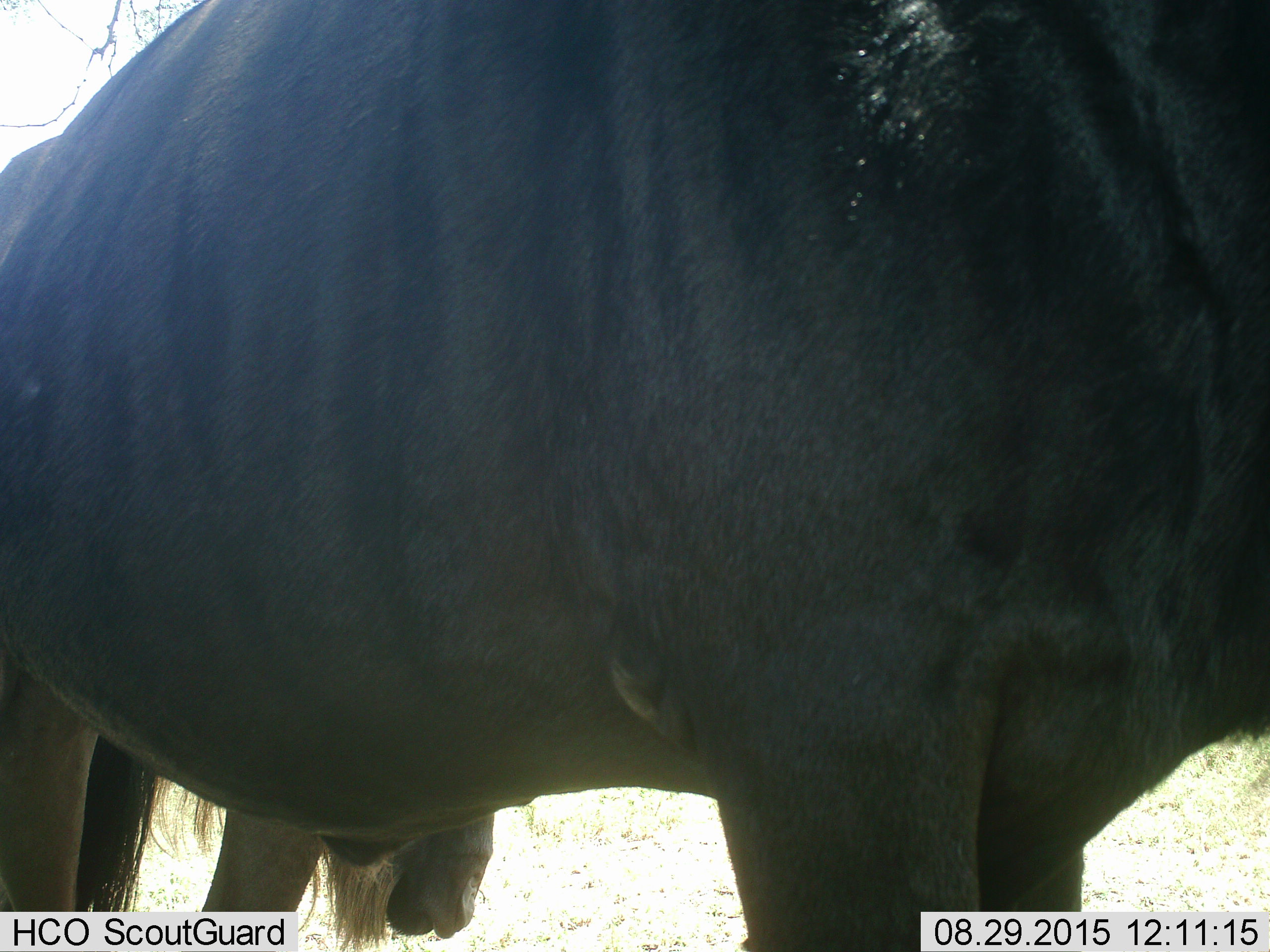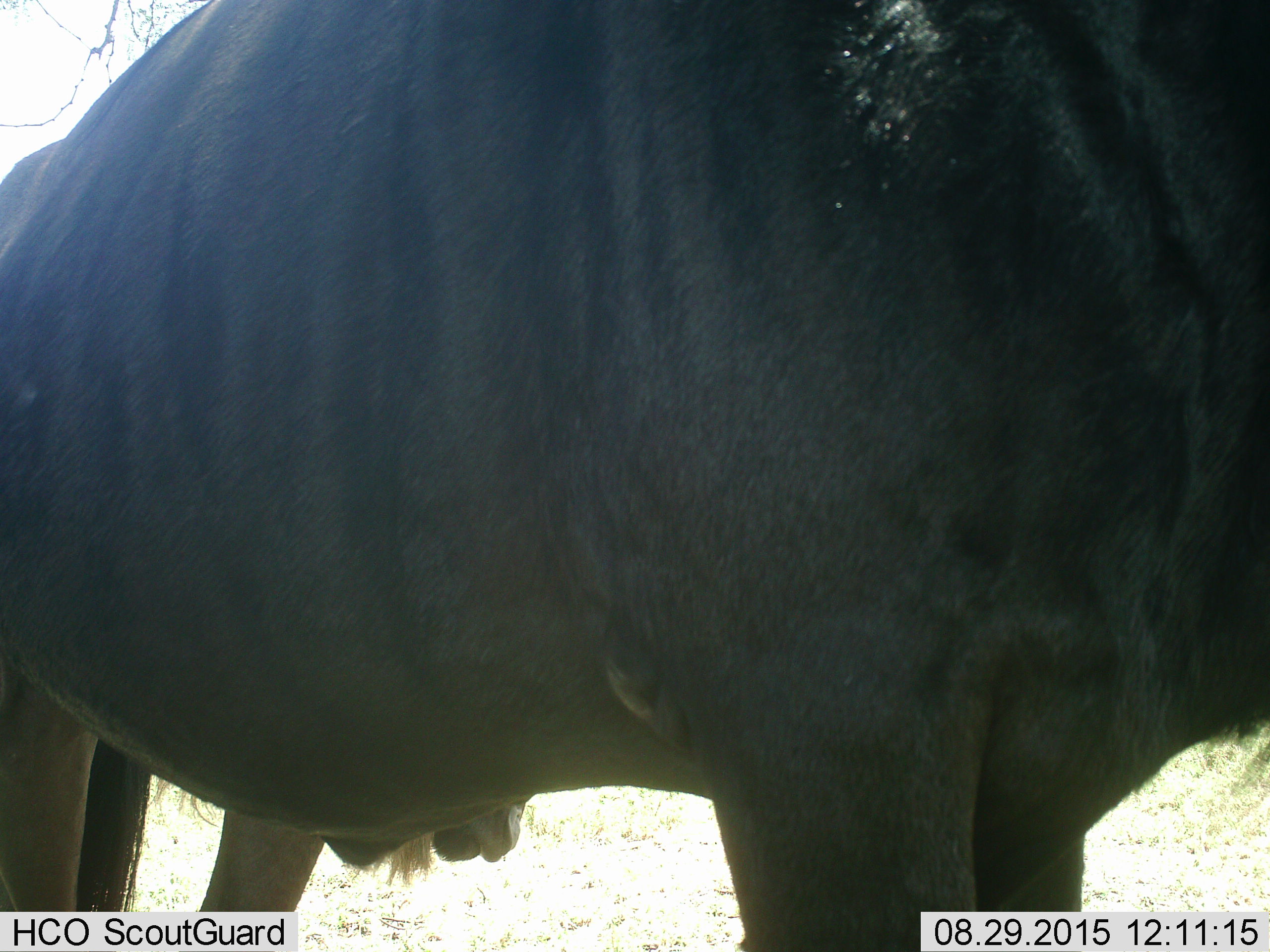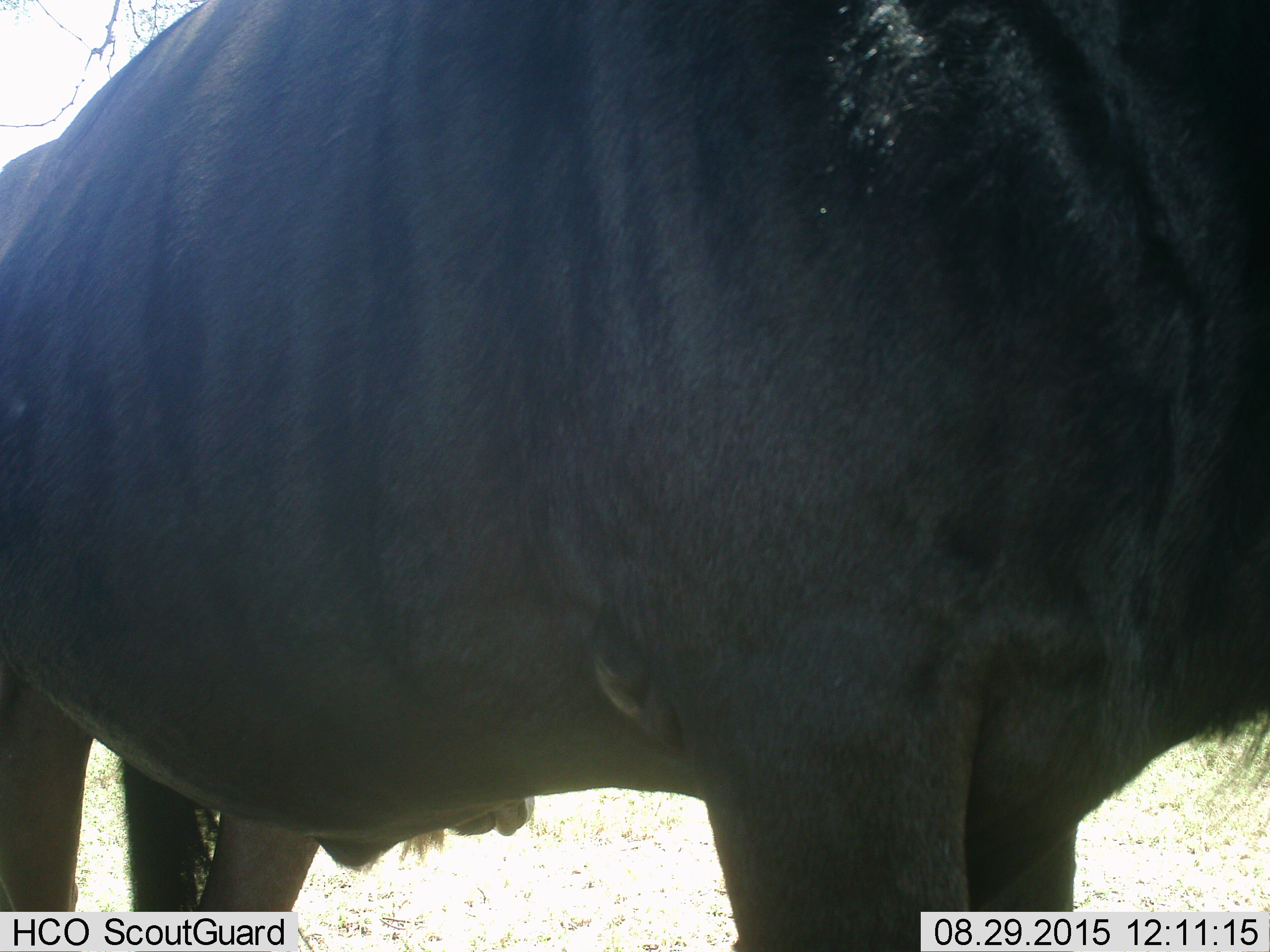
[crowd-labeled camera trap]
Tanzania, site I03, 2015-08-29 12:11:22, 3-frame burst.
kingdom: Animalia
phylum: Chordata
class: Mammalia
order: Artiodactyla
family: Bovidae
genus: Connochaetes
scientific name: Connochaetes taurinus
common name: blue wildebeest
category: wildebeest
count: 2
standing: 100%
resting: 0%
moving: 0%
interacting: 0%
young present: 12%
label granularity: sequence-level